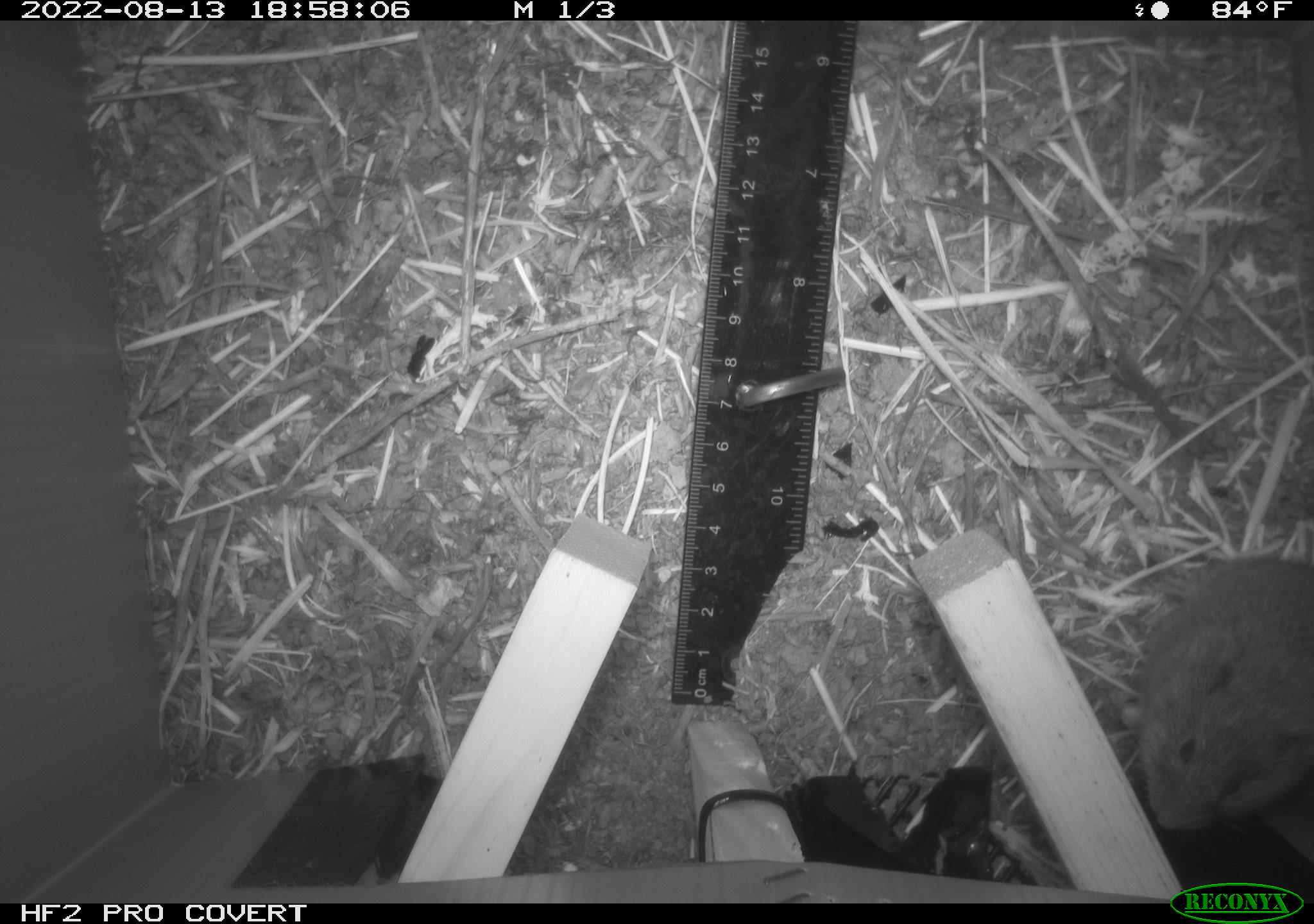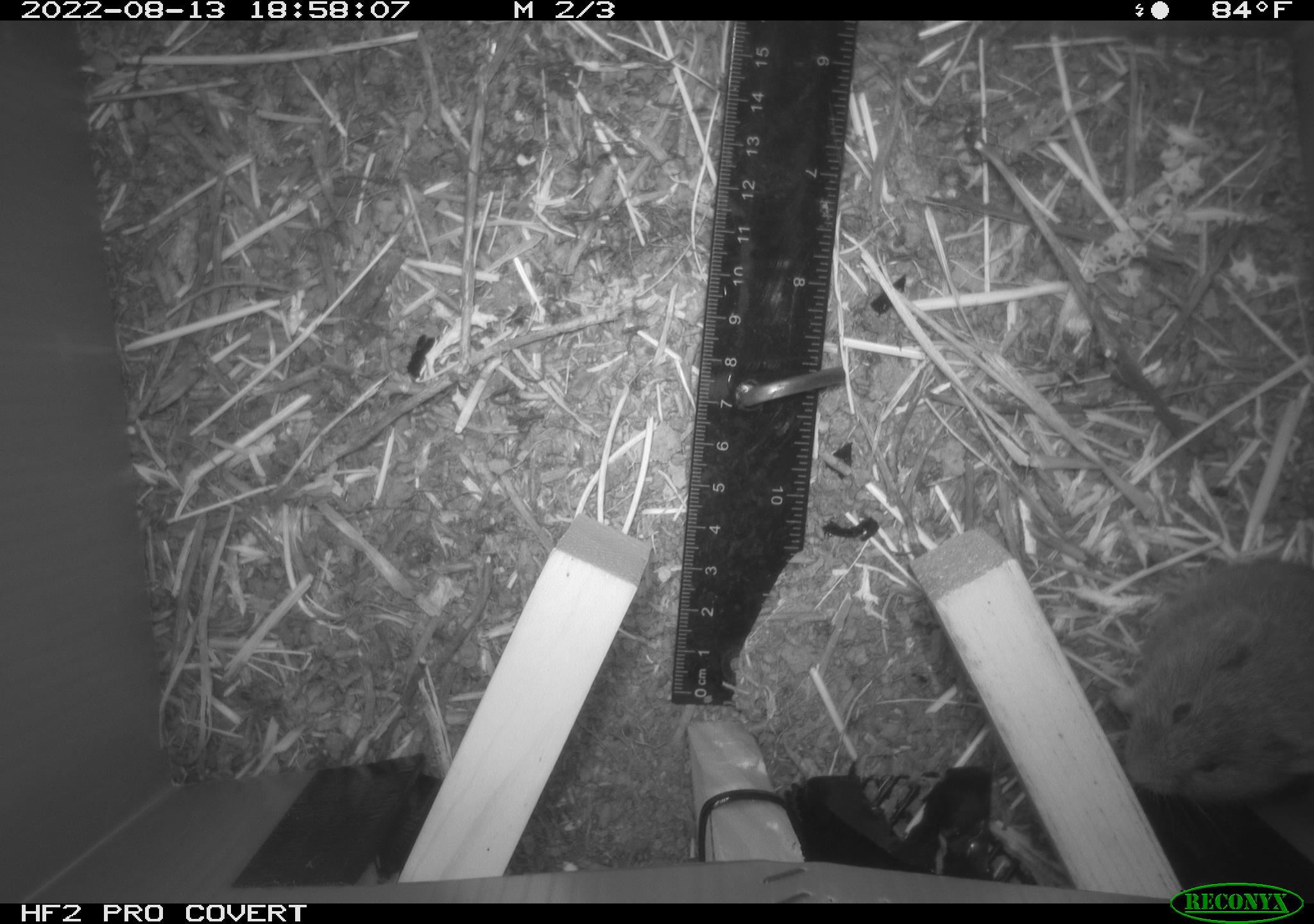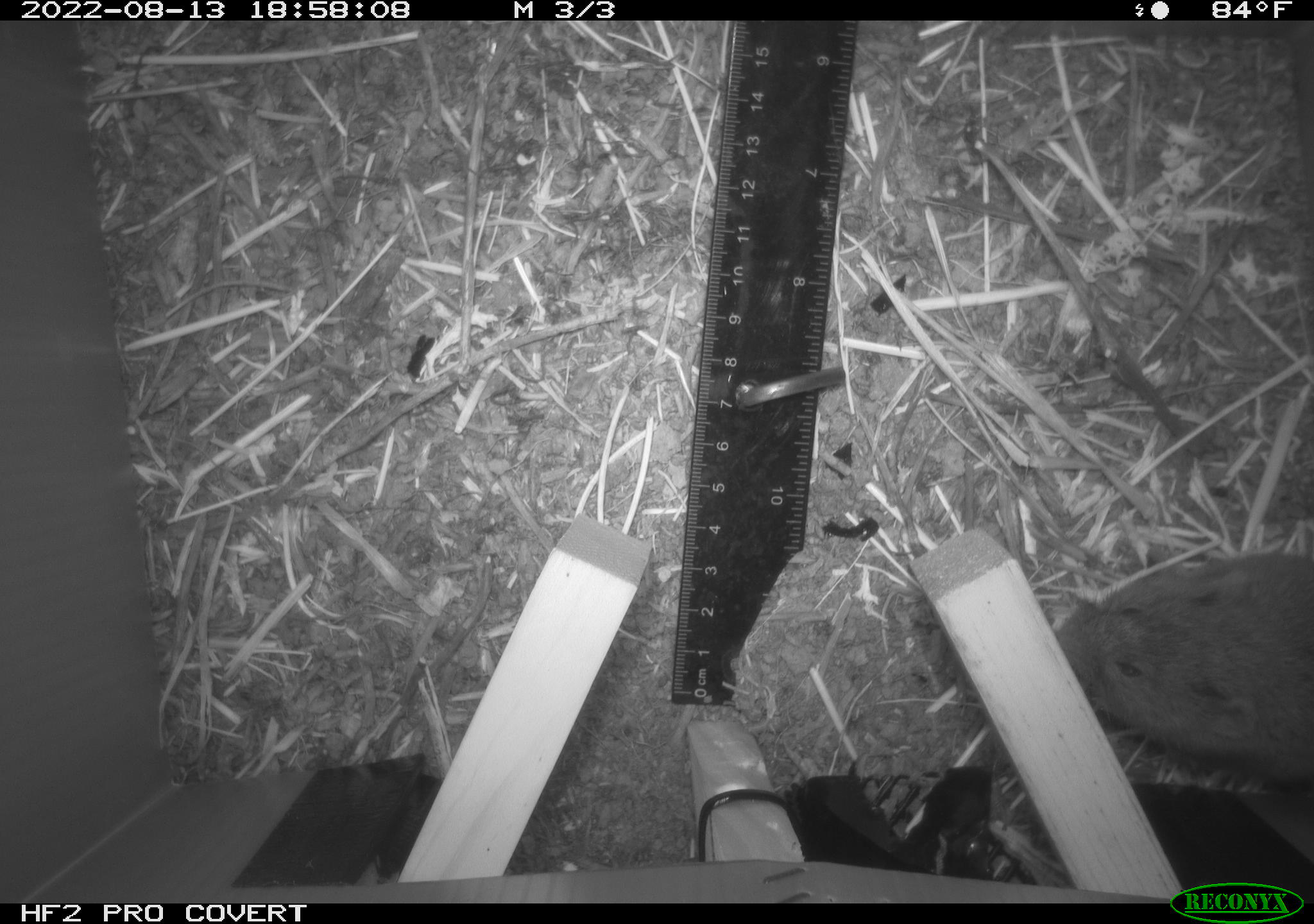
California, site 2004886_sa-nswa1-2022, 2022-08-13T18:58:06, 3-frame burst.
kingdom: Animalia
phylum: Chordata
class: Mammalia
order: Rodentia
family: Cricetidae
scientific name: Cricetidae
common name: hamsters, voles, lemmings, and allies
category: cricetidae family